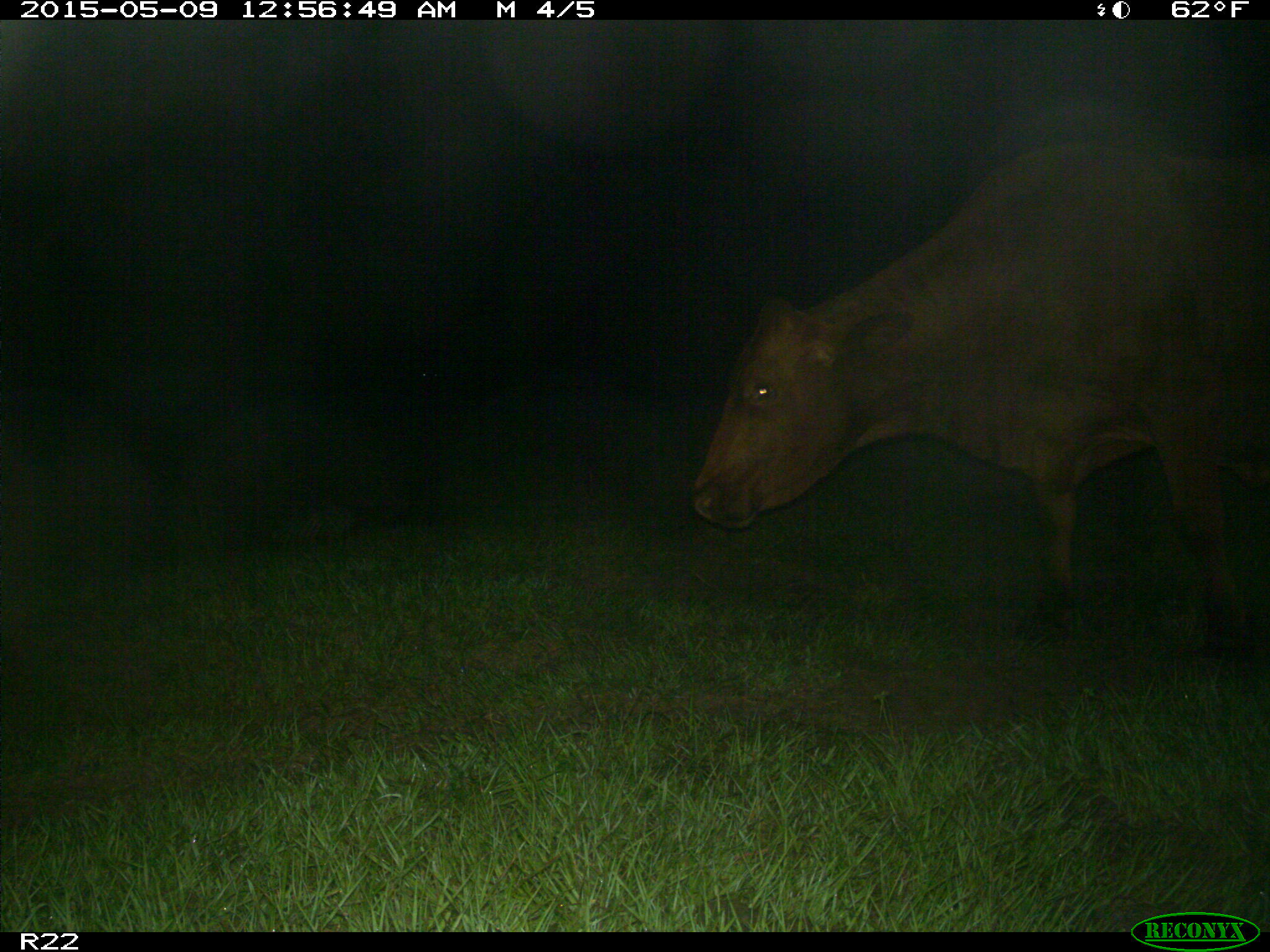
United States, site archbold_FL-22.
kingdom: Animalia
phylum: Chordata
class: Mammalia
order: Artiodactyla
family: Bovidae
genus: Bos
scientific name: Bos taurus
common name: domestic cow